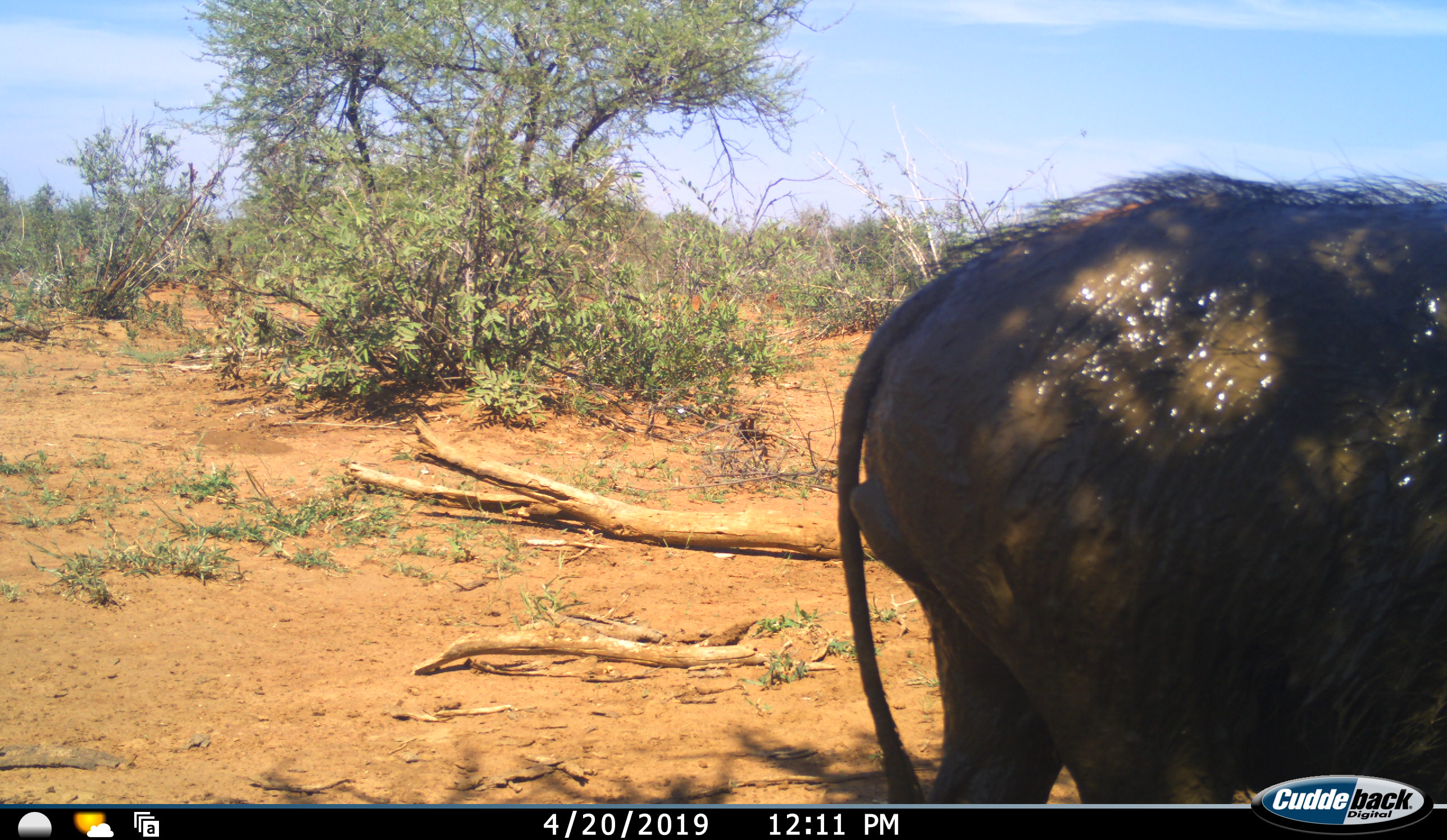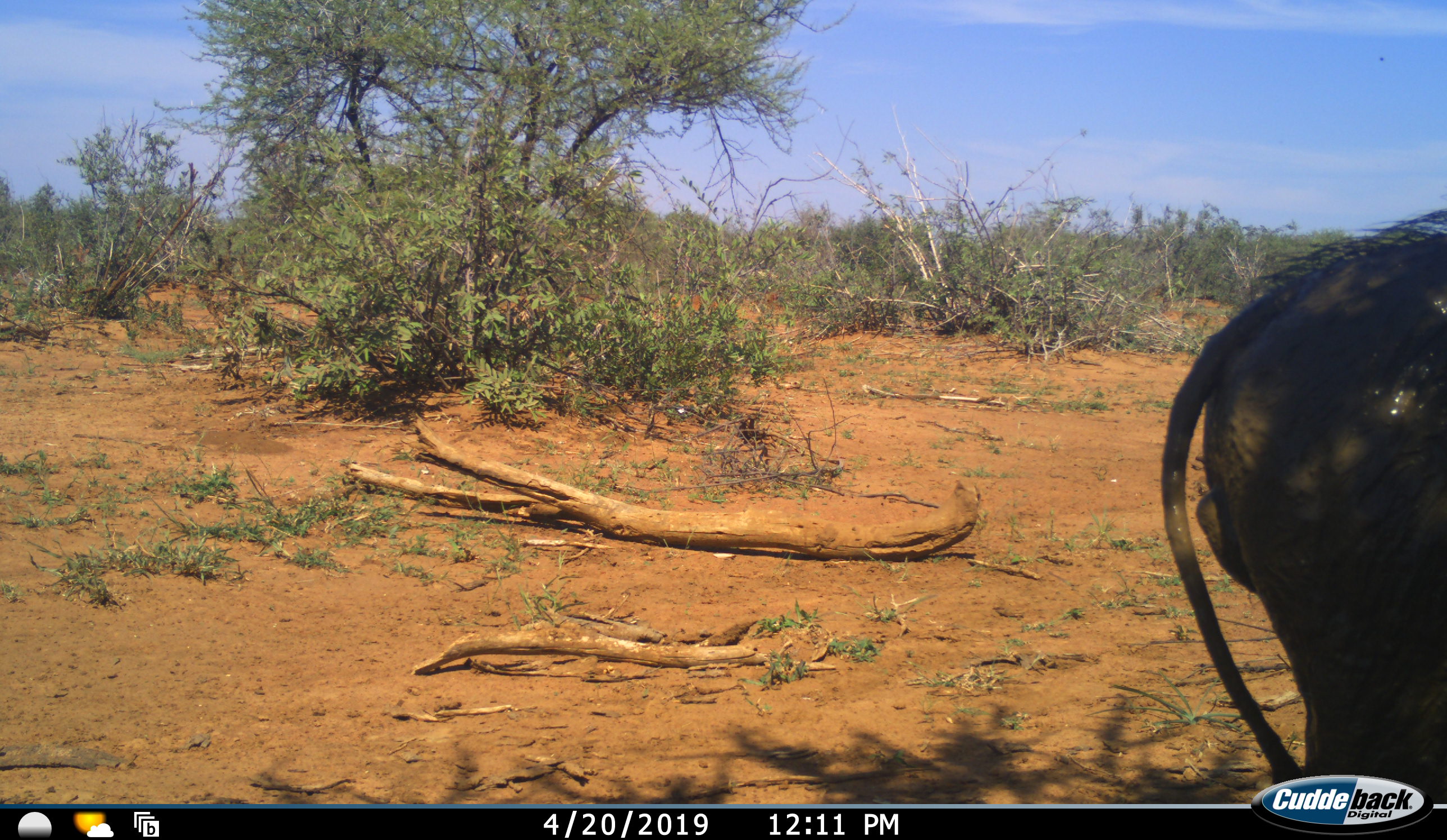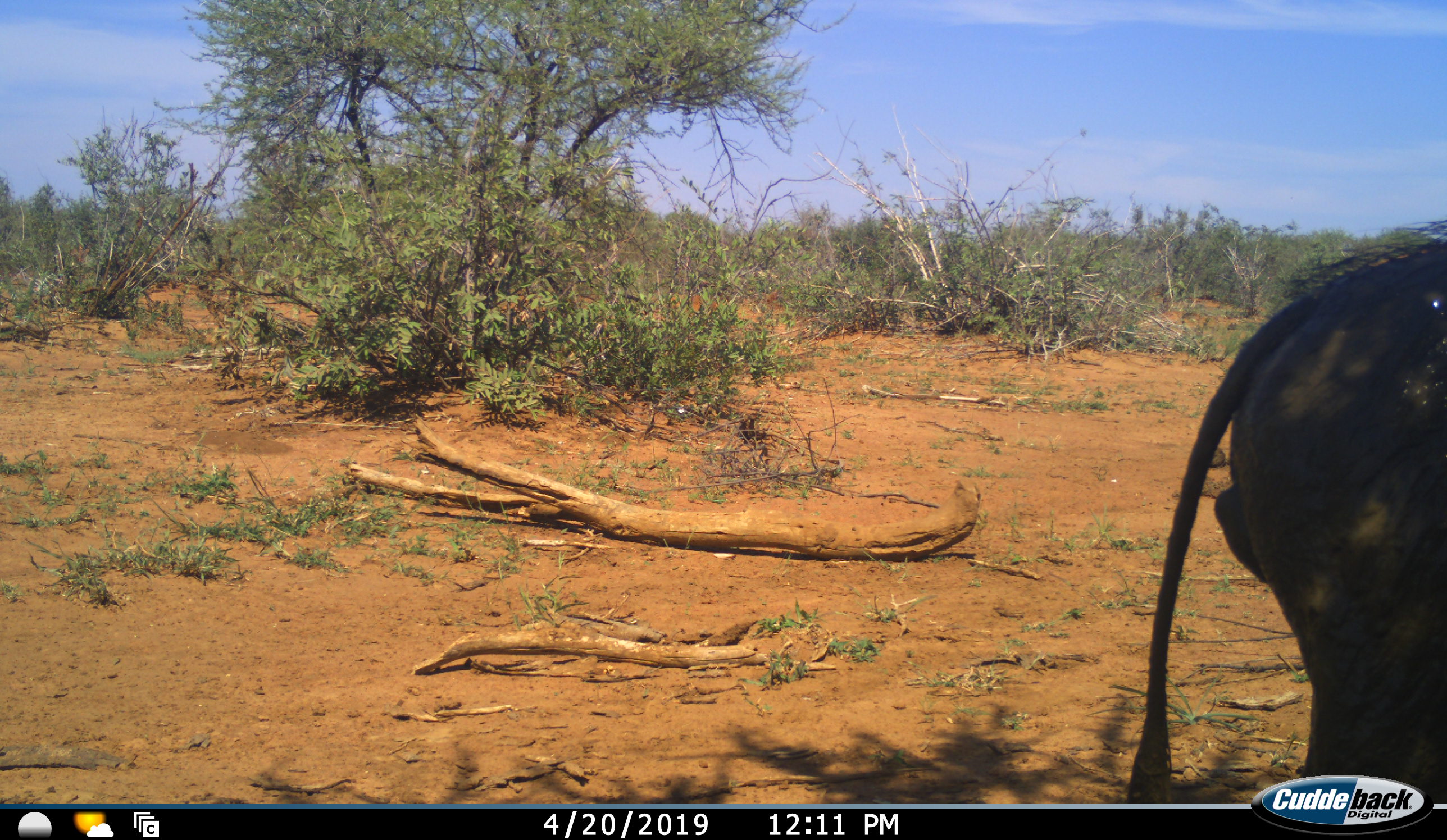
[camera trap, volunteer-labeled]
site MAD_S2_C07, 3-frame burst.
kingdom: Animalia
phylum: Chordata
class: Mammalia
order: Artiodactyla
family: Suidae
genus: Phacochoerus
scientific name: Phacochoerus africanus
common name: warthog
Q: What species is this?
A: Warthog (Phacochoerus africanus).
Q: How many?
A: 1.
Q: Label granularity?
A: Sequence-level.